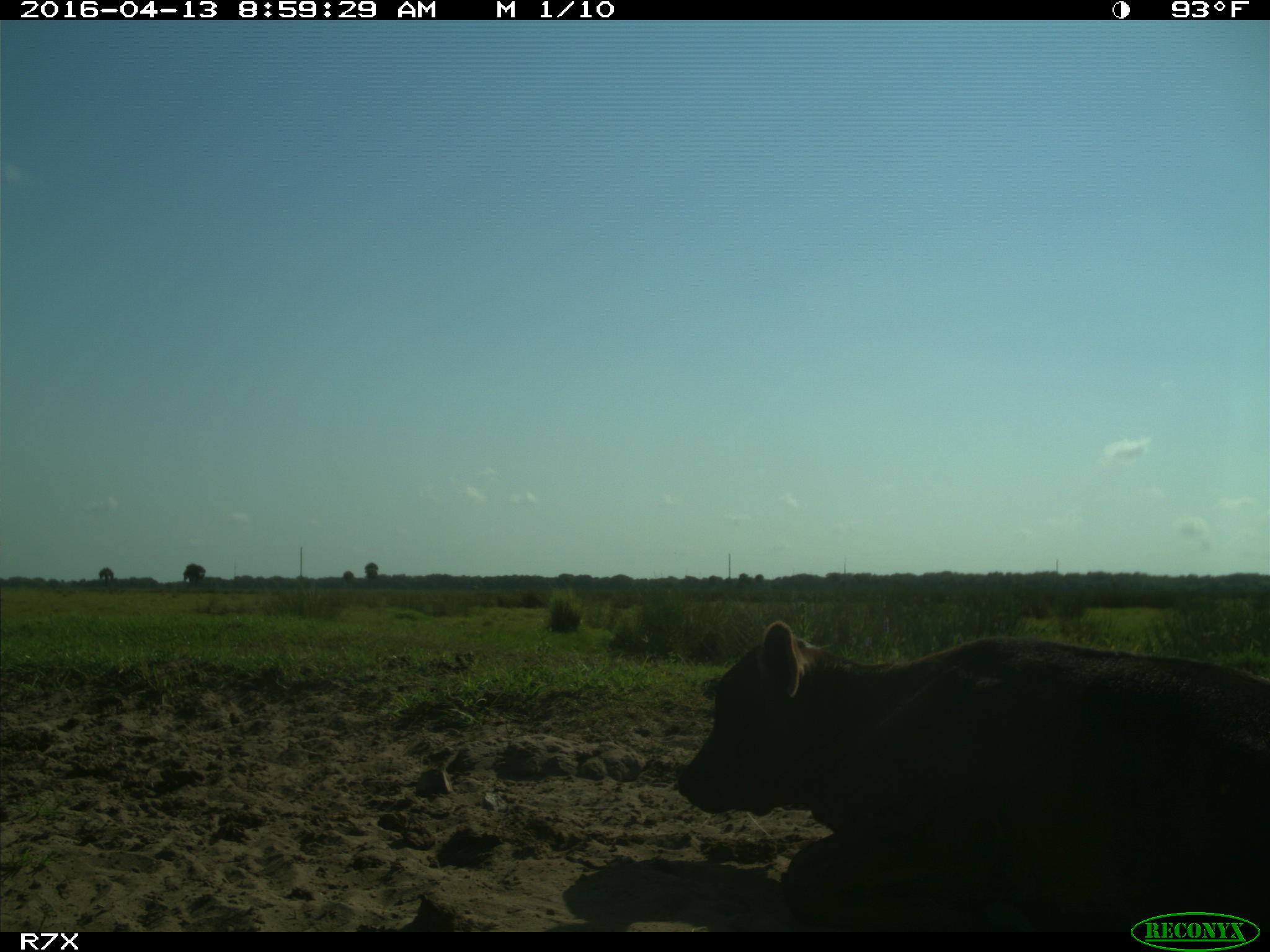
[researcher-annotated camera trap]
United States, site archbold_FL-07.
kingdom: Animalia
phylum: Chordata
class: Mammalia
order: Artiodactyla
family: Bovidae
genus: Bos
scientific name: Bos taurus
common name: domestic cow